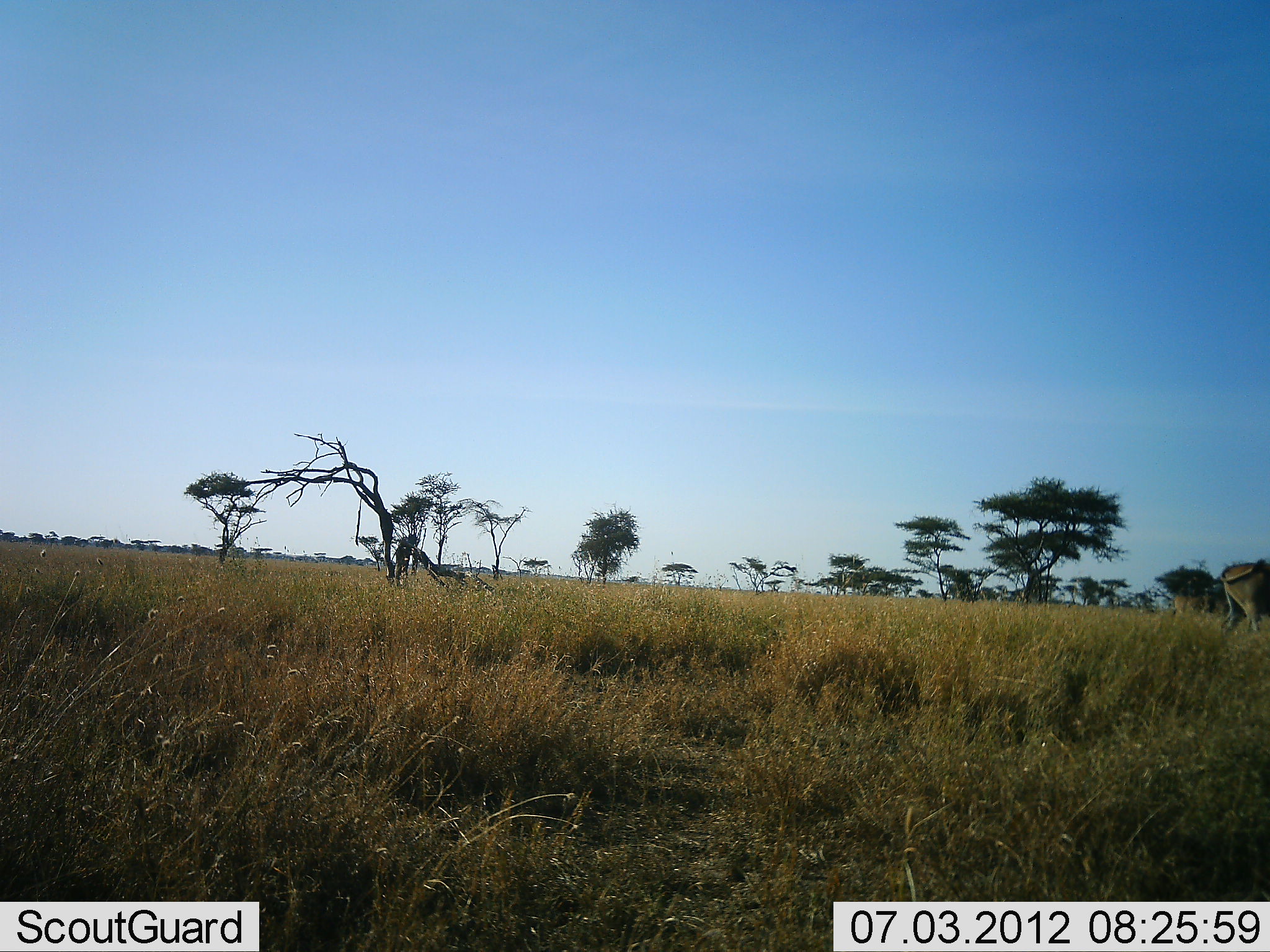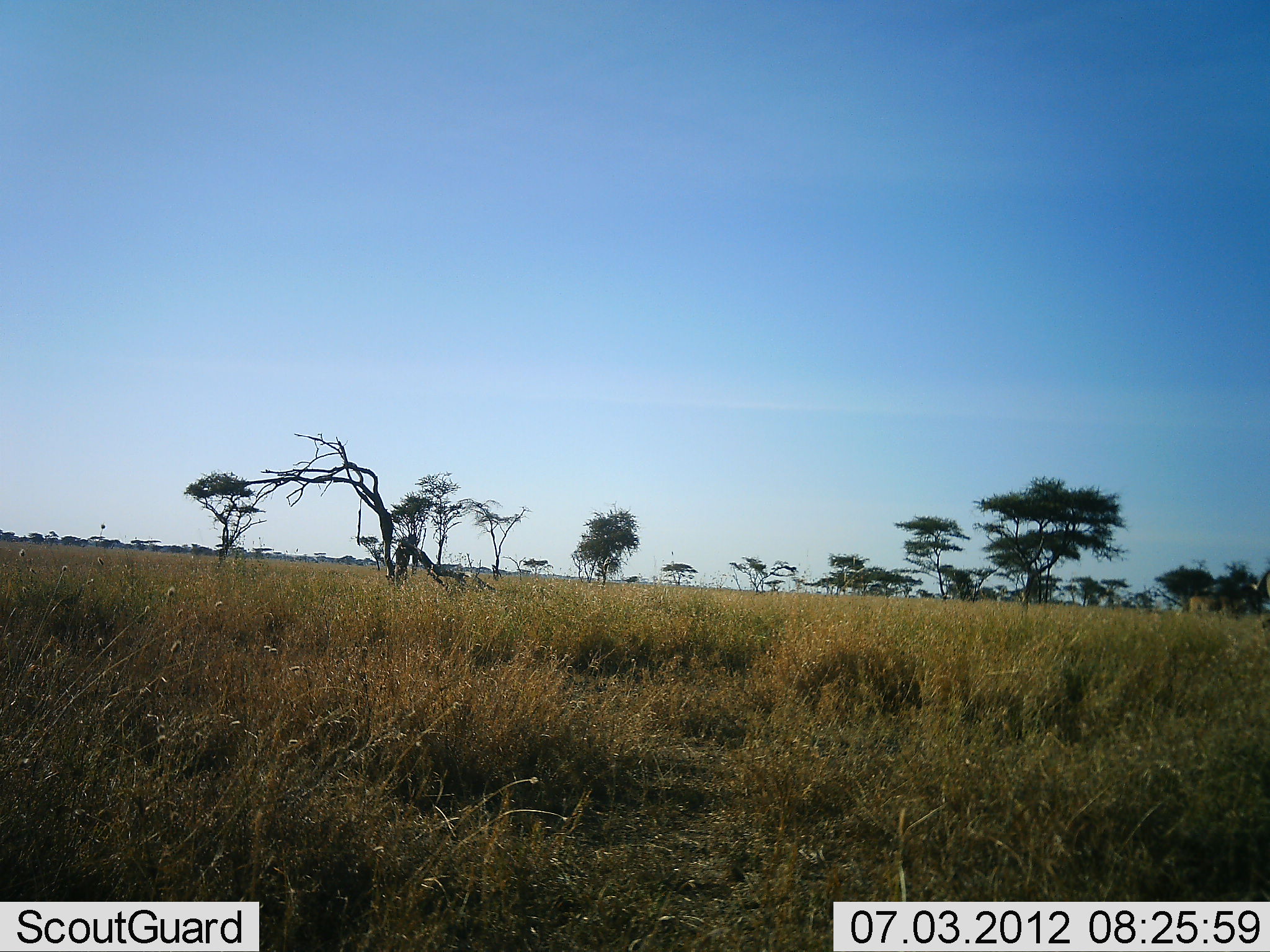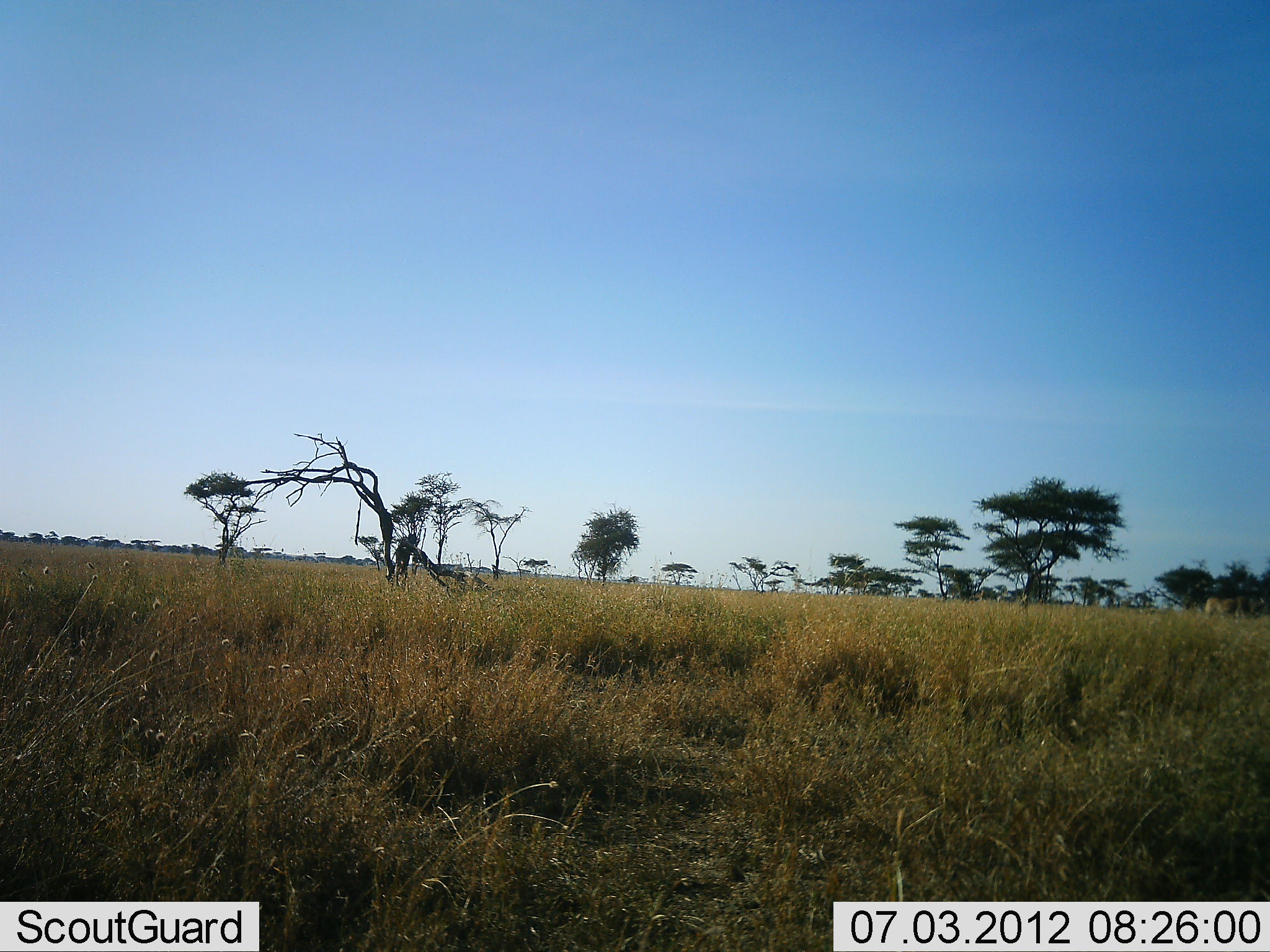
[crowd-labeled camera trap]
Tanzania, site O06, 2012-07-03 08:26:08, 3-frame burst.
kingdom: Animalia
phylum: Chordata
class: Mammalia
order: Artiodactyla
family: Bovidae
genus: Connochaetes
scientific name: Connochaetes taurinus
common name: blue wildebeest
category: wildebeest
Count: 2.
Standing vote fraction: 0%.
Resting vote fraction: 0%.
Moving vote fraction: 100%.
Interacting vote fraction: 0%.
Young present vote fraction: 0%.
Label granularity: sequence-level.